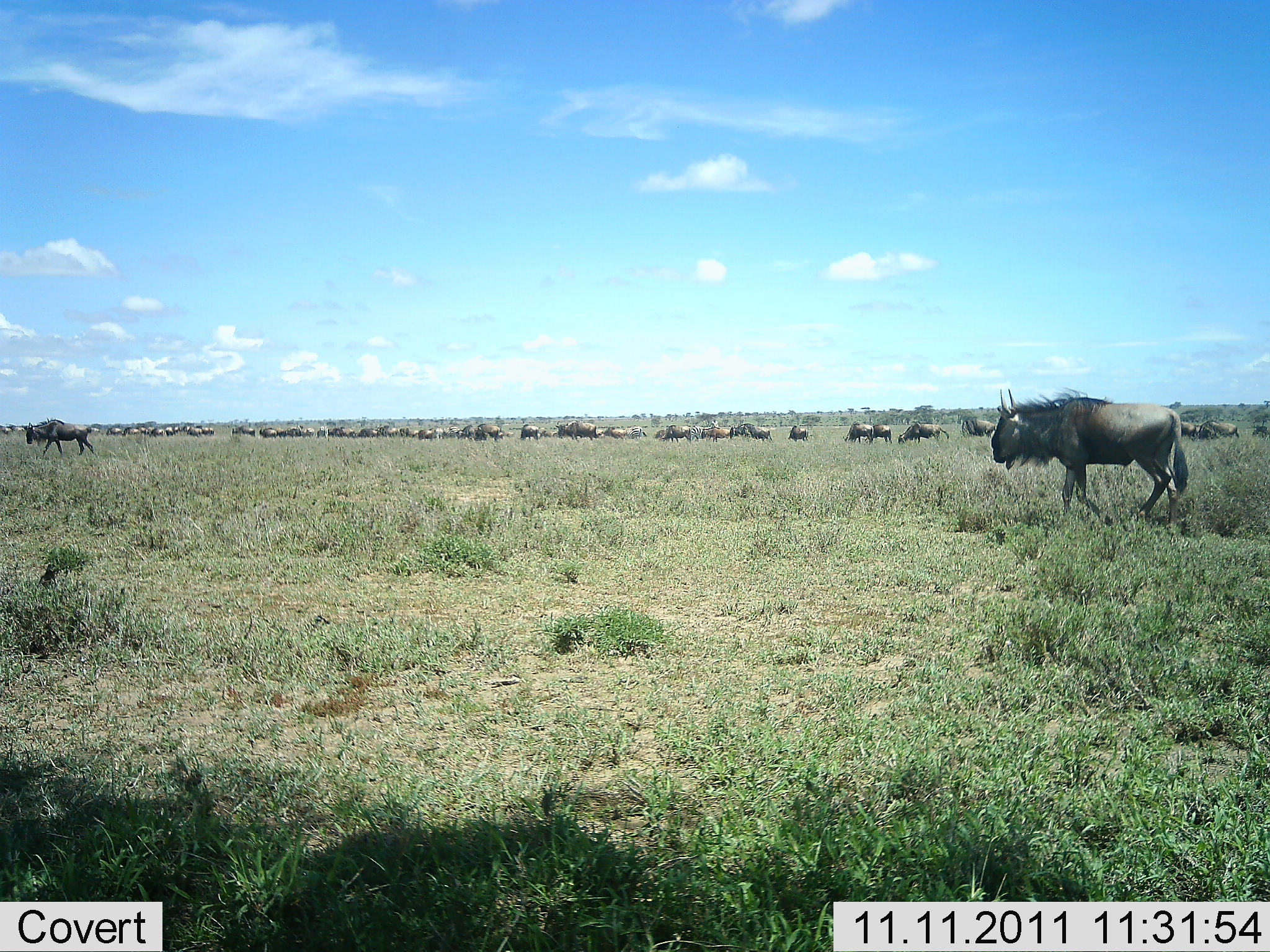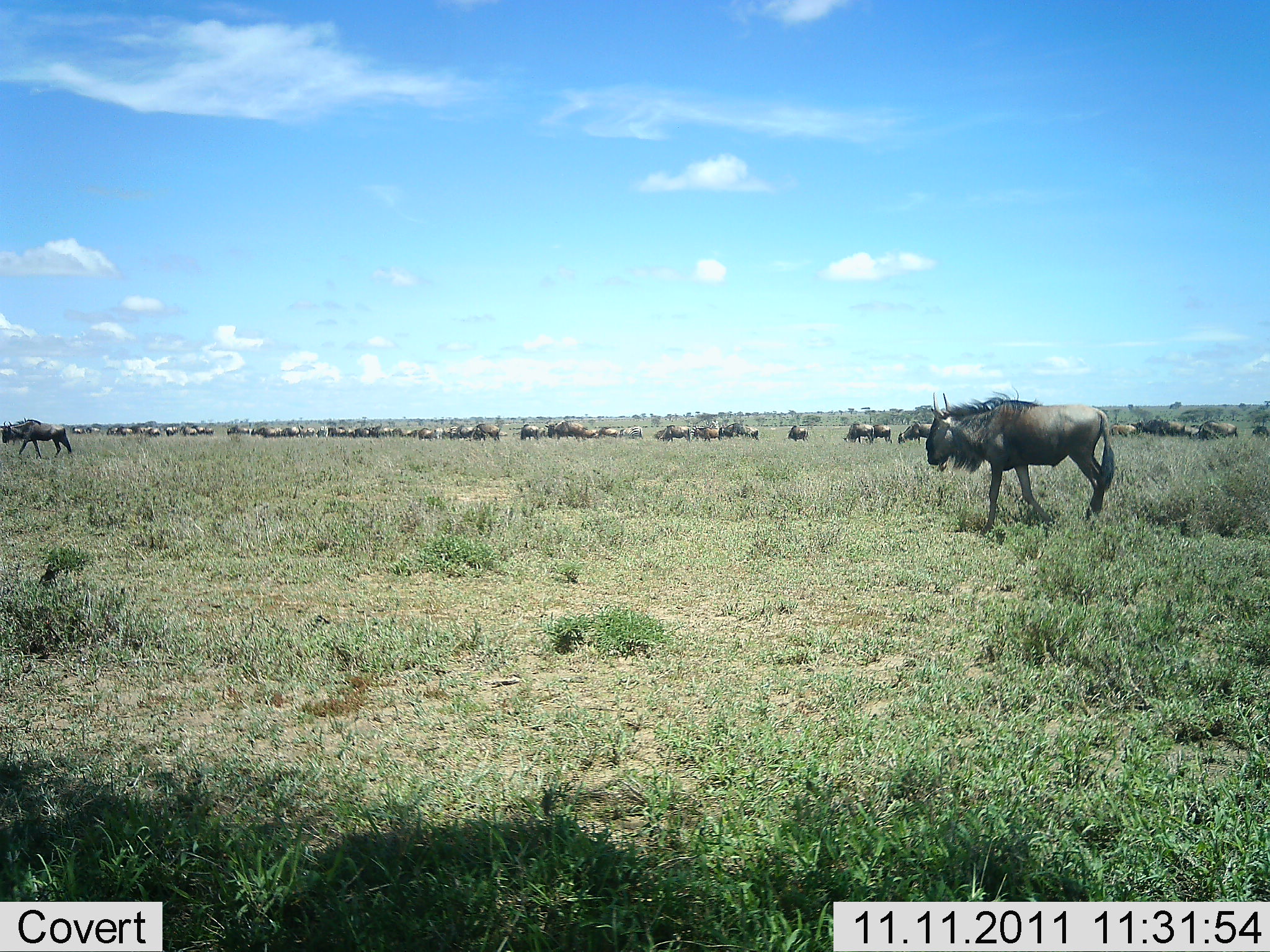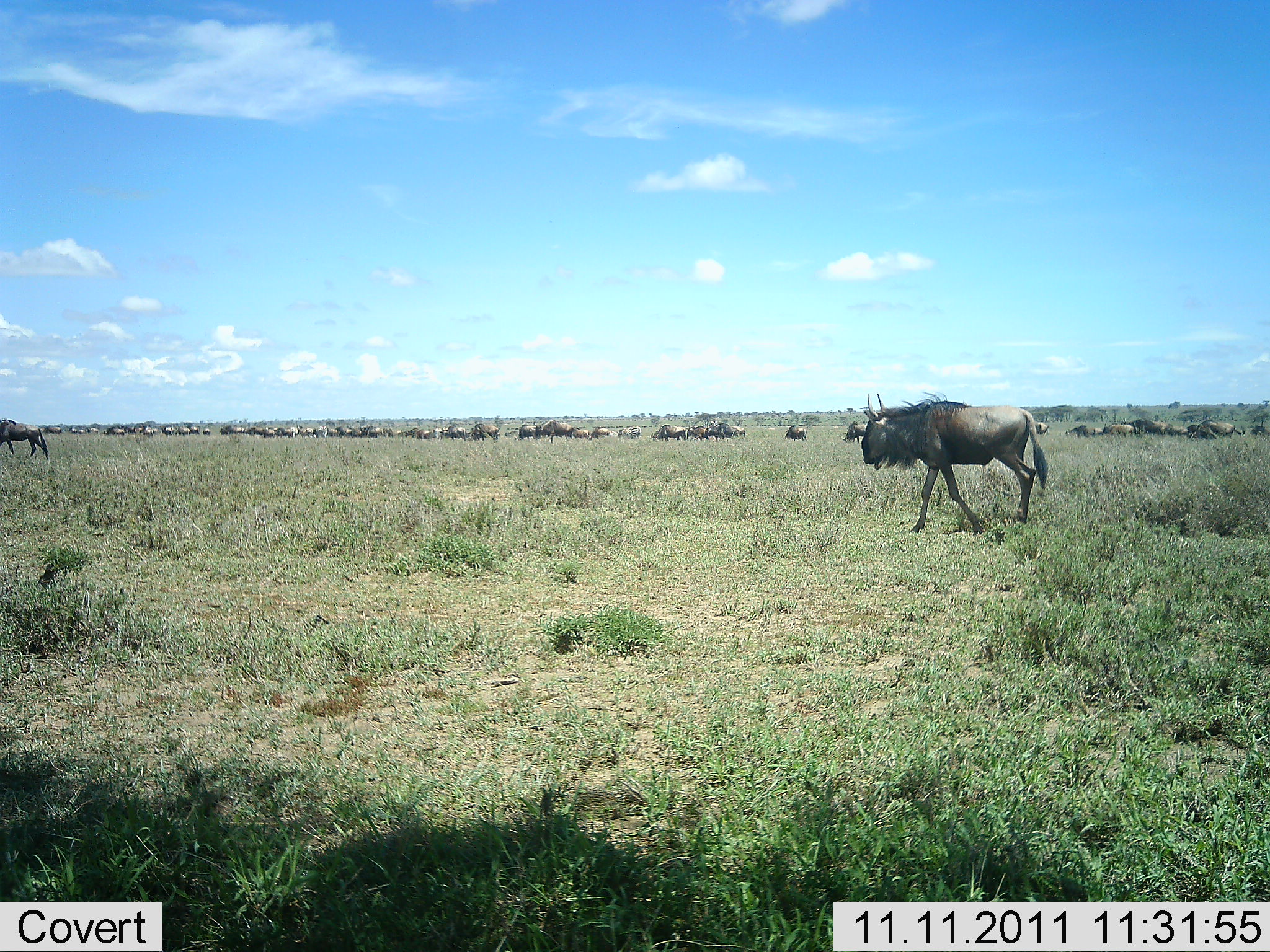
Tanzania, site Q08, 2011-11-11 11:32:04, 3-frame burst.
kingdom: Animalia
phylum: Chordata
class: Mammalia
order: Artiodactyla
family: Bovidae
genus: Connochaetes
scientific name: Connochaetes taurinus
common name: blue wildebeest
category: wildebeest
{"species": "wildebeest (blue wildebeest) (Connochaetes taurinus)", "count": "51+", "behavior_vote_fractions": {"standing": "18%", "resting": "0%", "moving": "100%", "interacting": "0%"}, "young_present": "0%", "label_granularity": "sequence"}